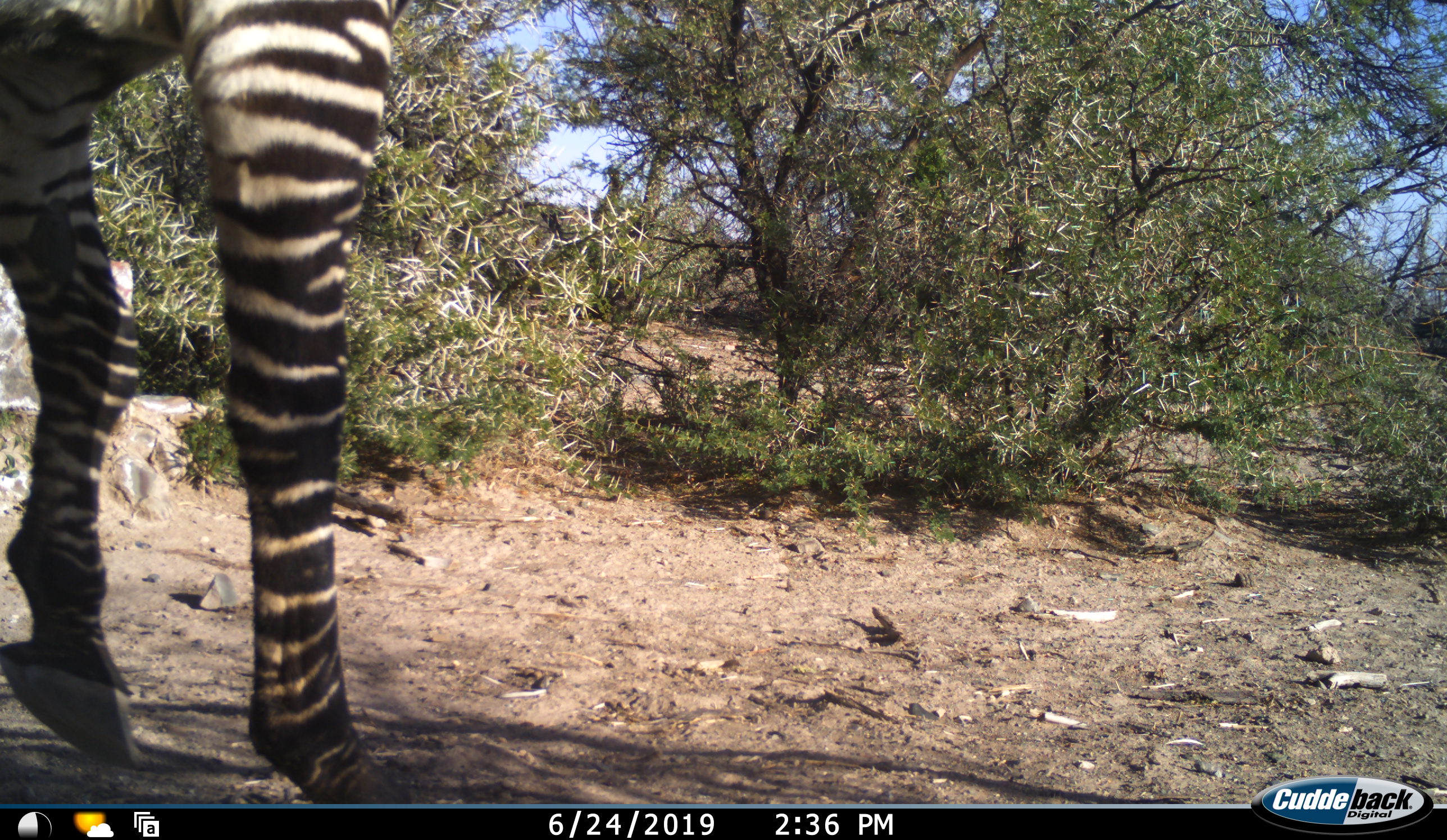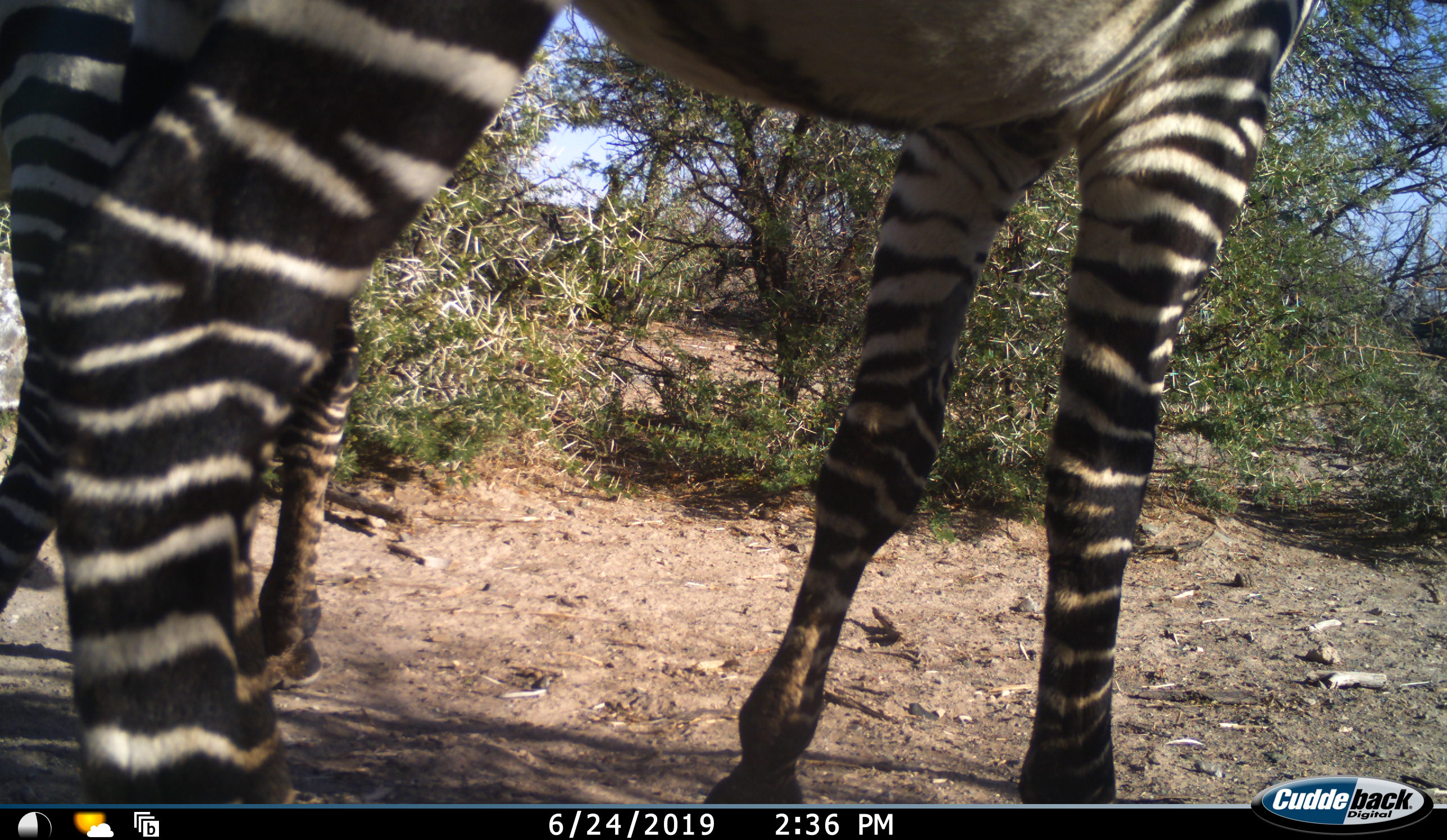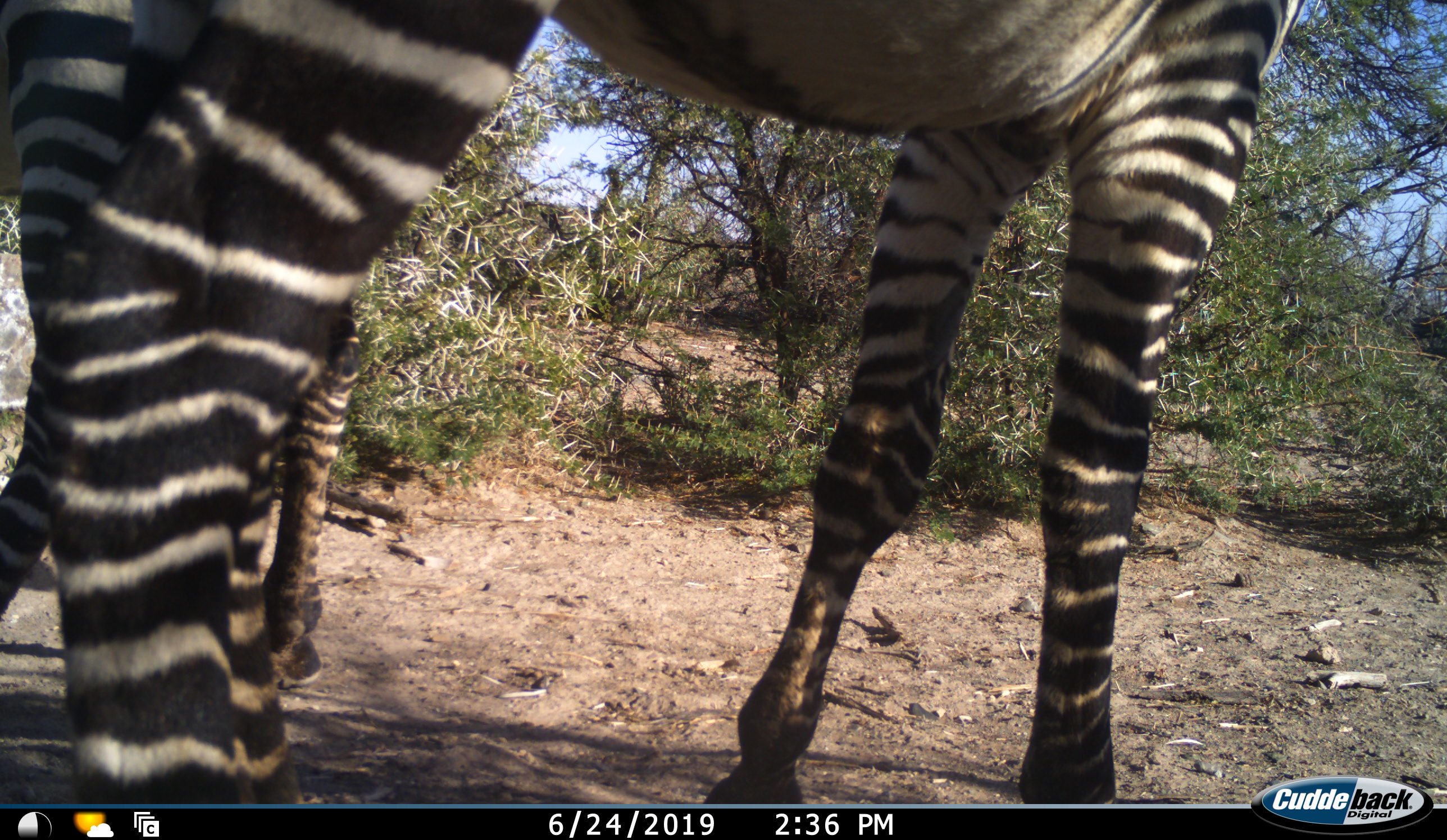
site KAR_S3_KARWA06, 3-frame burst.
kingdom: Animalia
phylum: Chordata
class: Mammalia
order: Perissodactyla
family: Equidae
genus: Equus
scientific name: Equus zebra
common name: mountain zebra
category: zebramountain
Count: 2.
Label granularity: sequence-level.